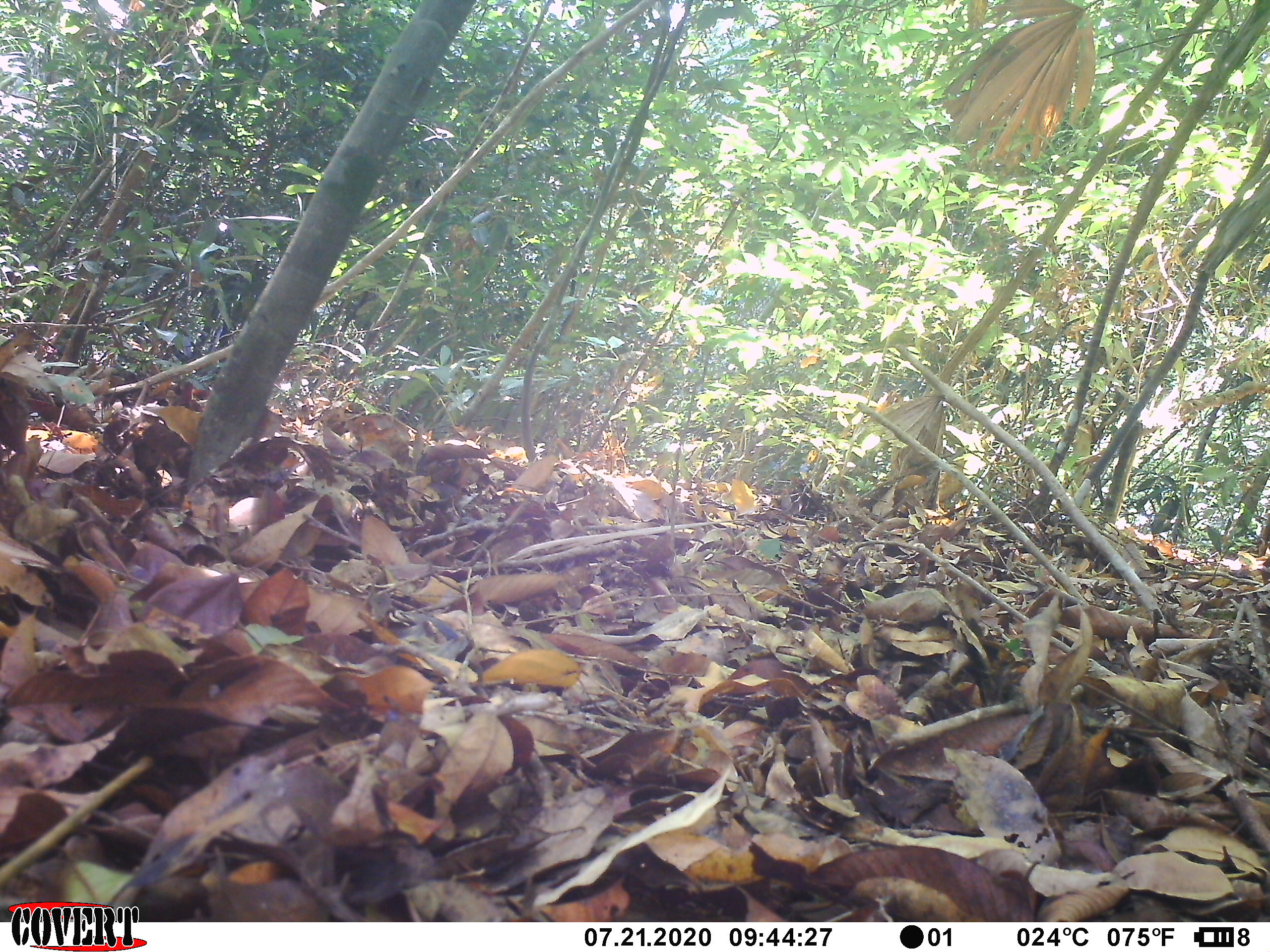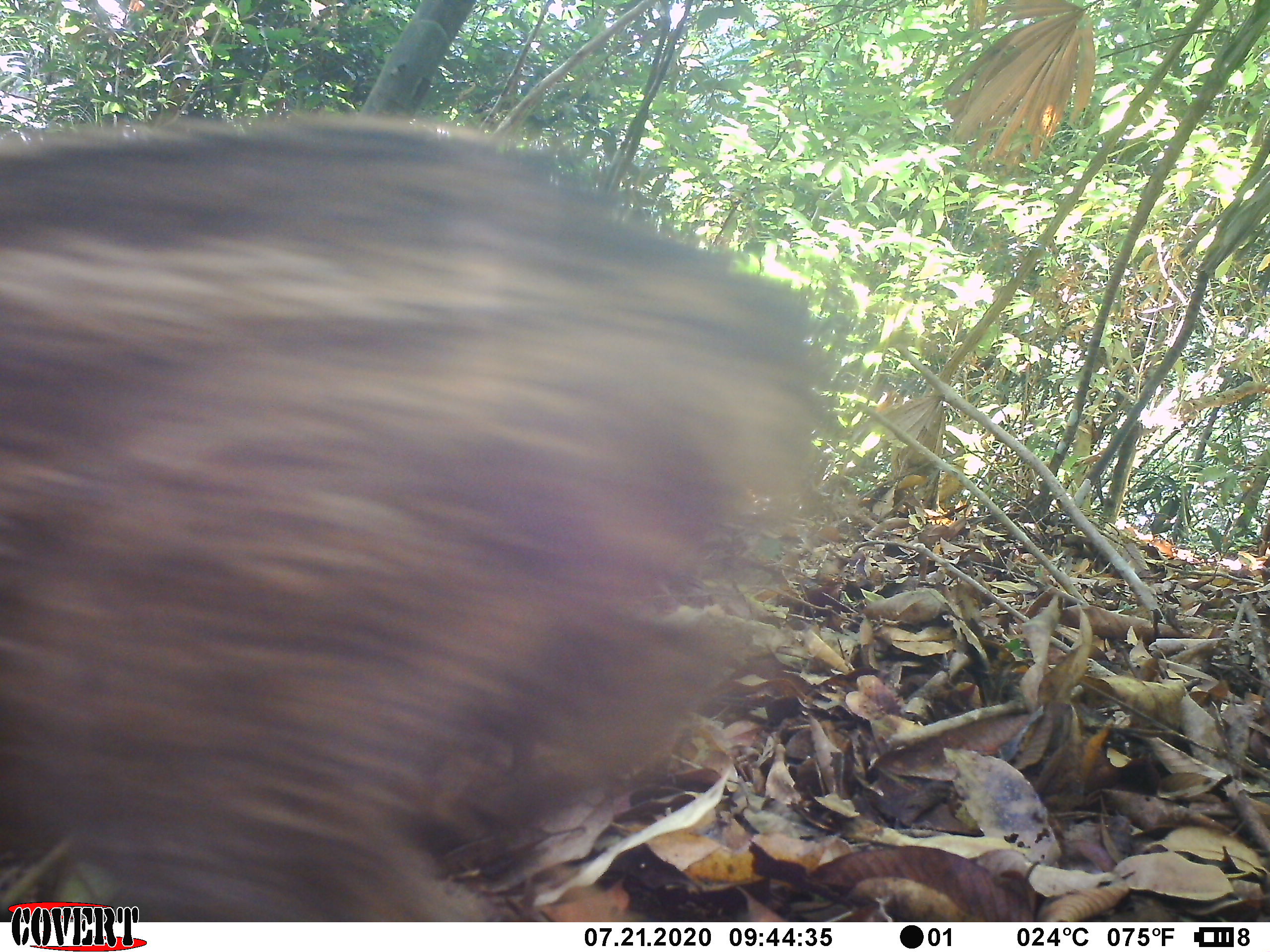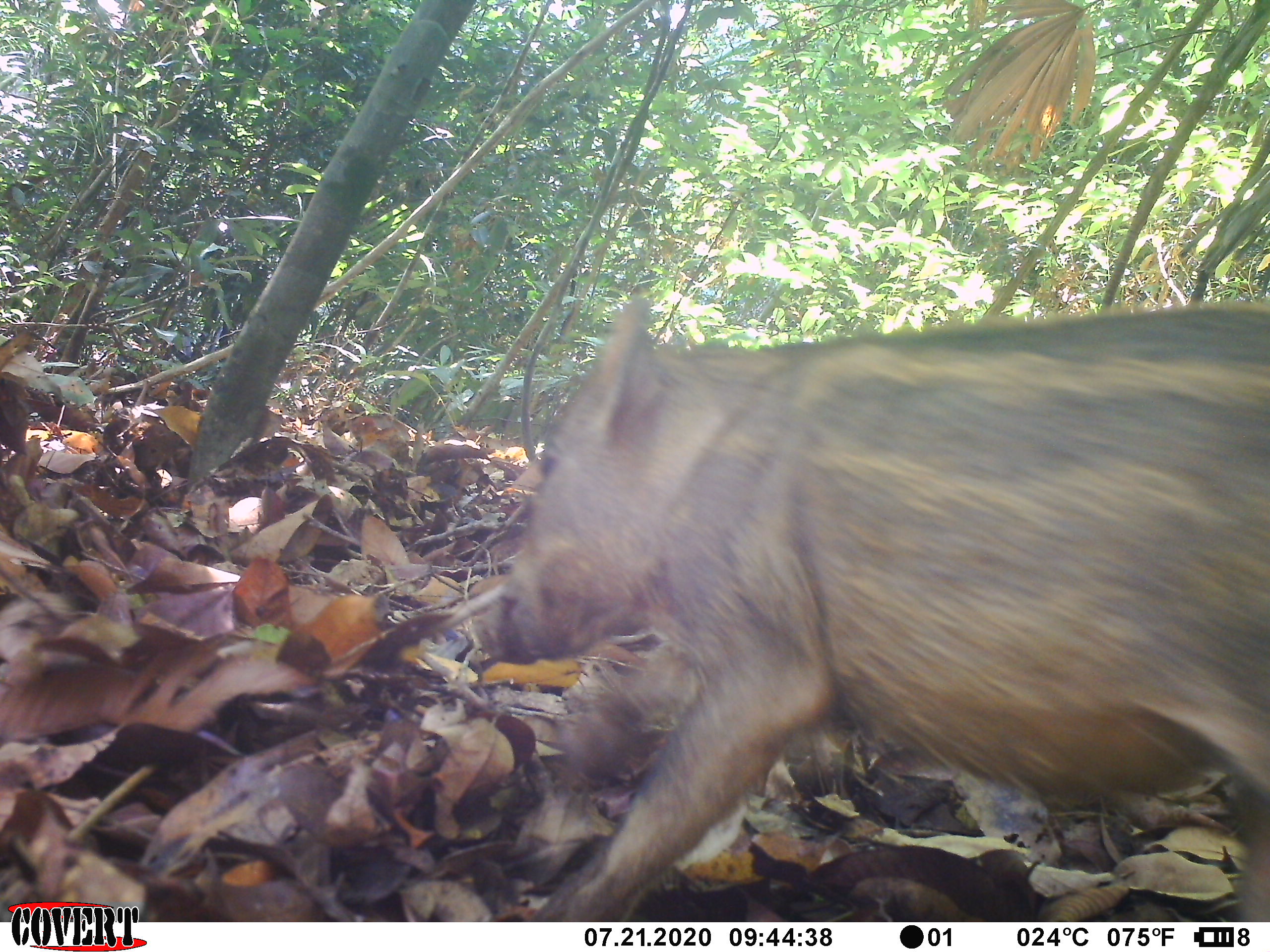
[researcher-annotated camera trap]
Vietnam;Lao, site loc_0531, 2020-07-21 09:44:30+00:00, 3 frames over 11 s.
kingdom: Animalia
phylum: Chordata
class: Mammalia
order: Artiodactyla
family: Suidae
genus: Sus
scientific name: Sus scrofa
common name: eurasian wild pig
Eurasian wild pig (Sus scrofa). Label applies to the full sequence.